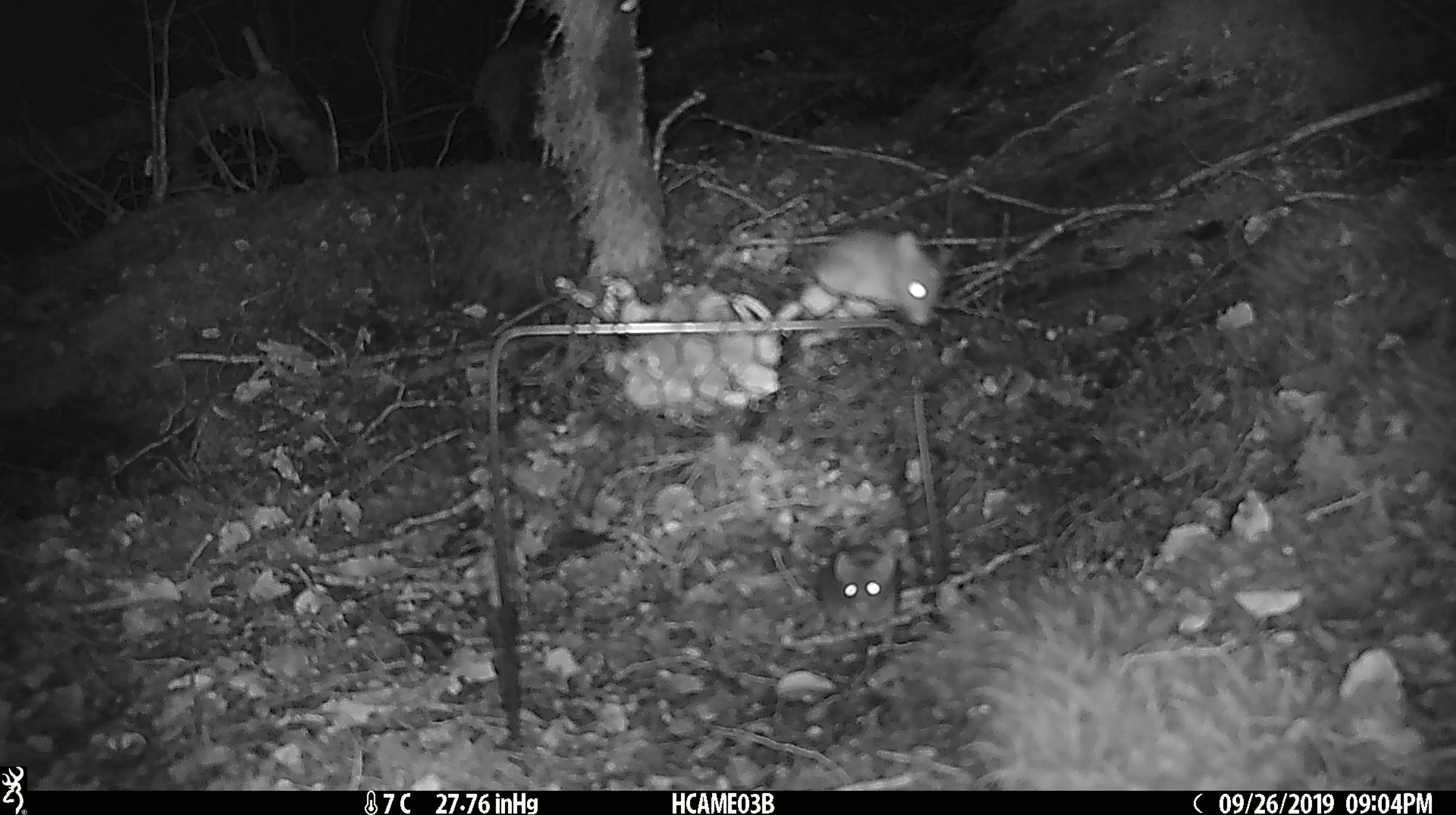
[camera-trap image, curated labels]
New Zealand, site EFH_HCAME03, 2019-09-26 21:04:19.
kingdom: Animalia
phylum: Chordata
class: Mammalia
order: Rodentia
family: Muridae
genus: Mus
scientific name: Mus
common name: mouse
Mouse (Mus).